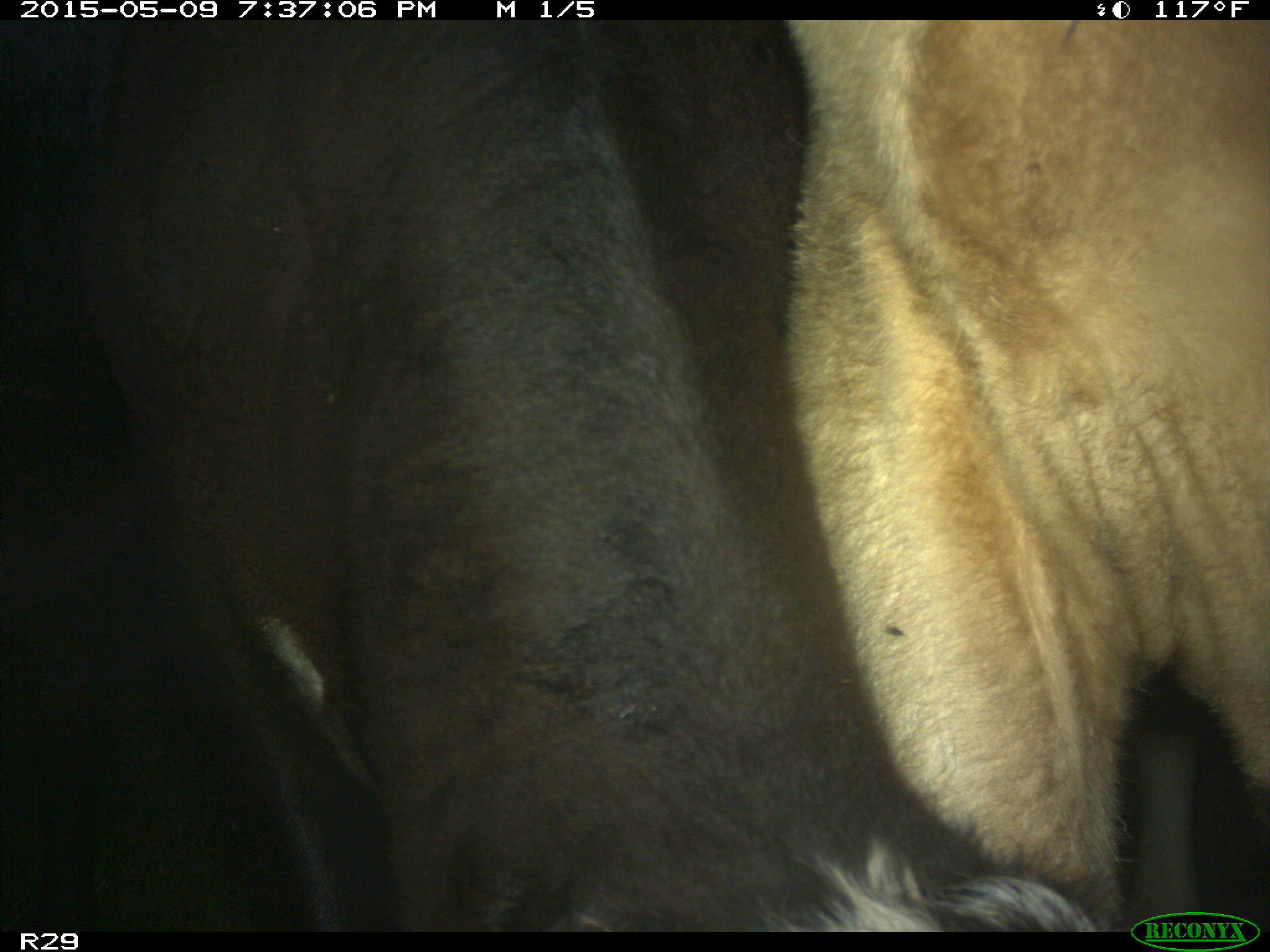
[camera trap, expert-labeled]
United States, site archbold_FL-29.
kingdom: Animalia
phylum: Chordata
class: Mammalia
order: Artiodactyla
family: Bovidae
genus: Bos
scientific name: Bos taurus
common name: domestic cow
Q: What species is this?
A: Bos taurus (domestic cow).